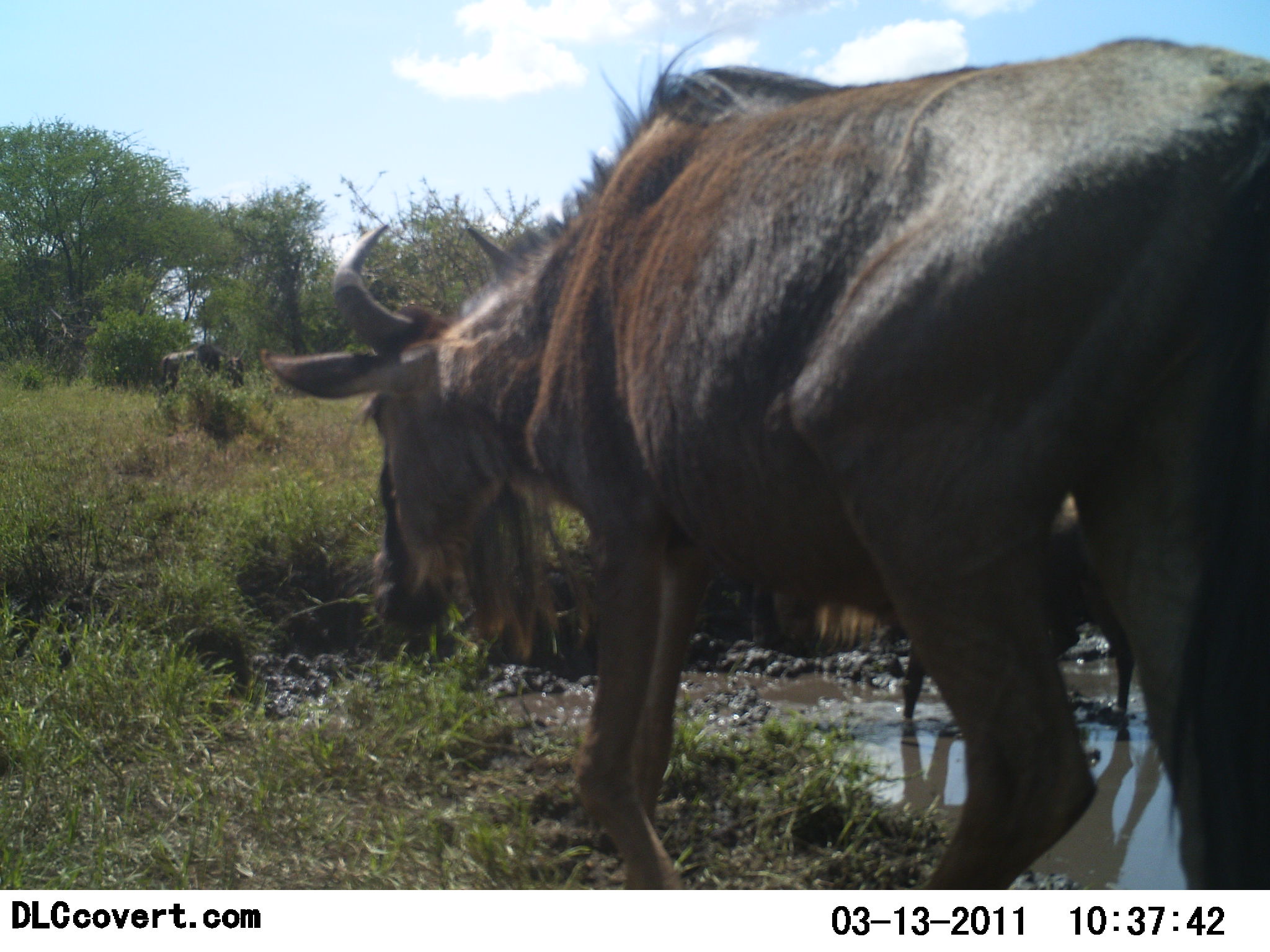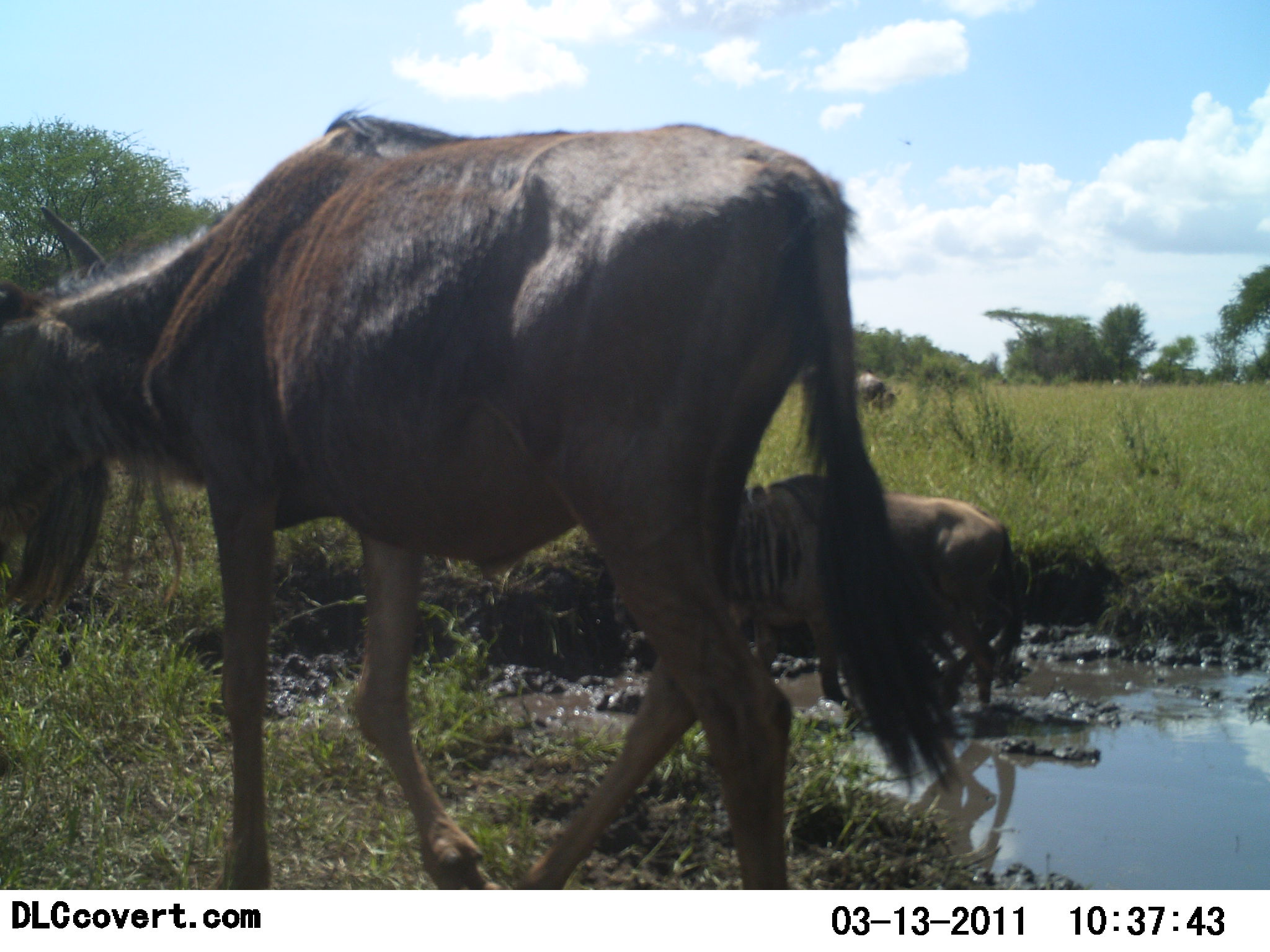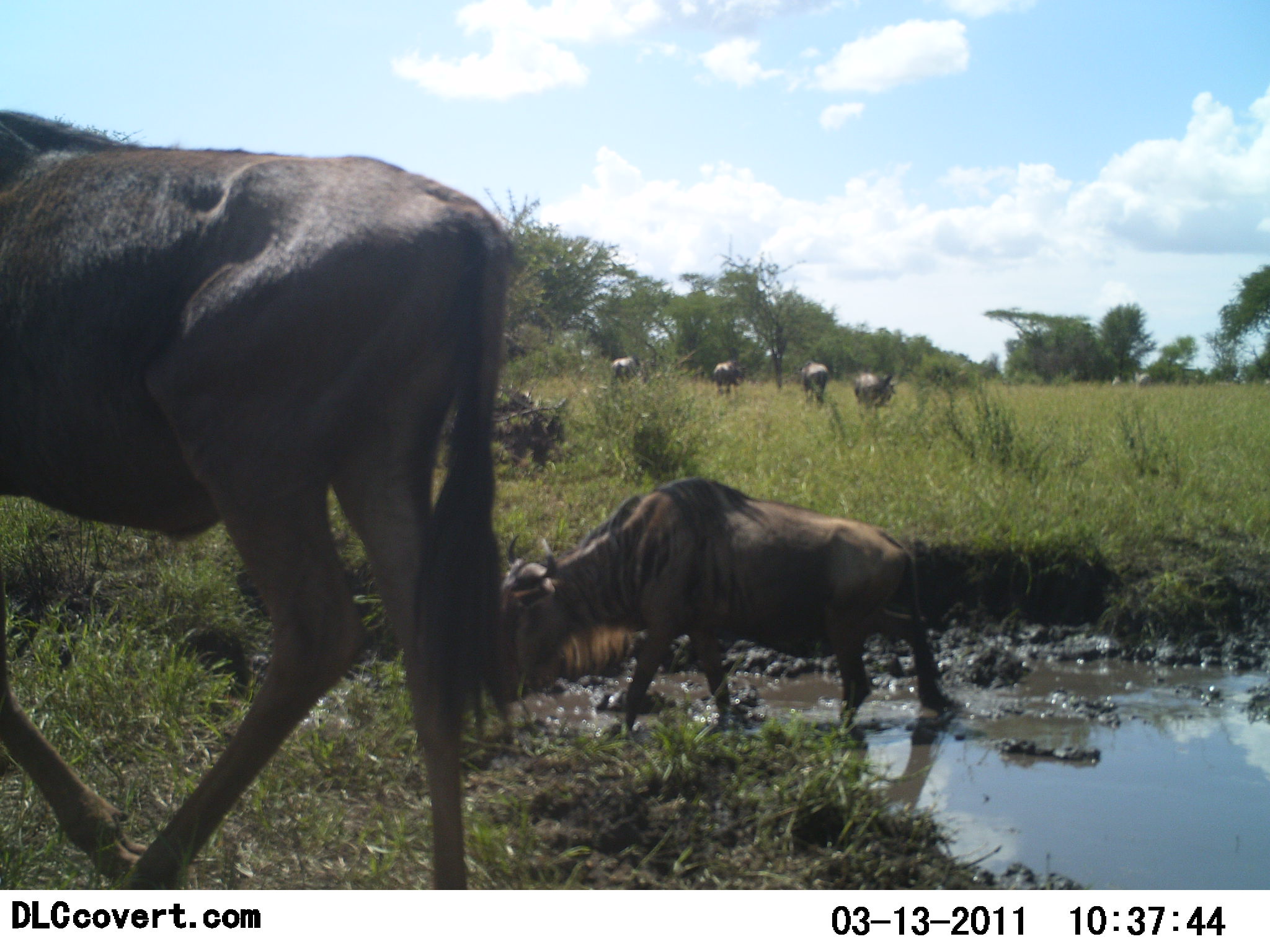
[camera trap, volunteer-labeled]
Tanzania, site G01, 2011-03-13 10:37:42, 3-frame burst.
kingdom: Animalia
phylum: Chordata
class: Mammalia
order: Artiodactyla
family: Bovidae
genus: Connochaetes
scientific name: Connochaetes taurinus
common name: blue wildebeest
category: wildebeest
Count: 6.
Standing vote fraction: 23%.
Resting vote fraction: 0%.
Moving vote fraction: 100%.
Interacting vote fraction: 0%.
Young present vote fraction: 8%.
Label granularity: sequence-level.